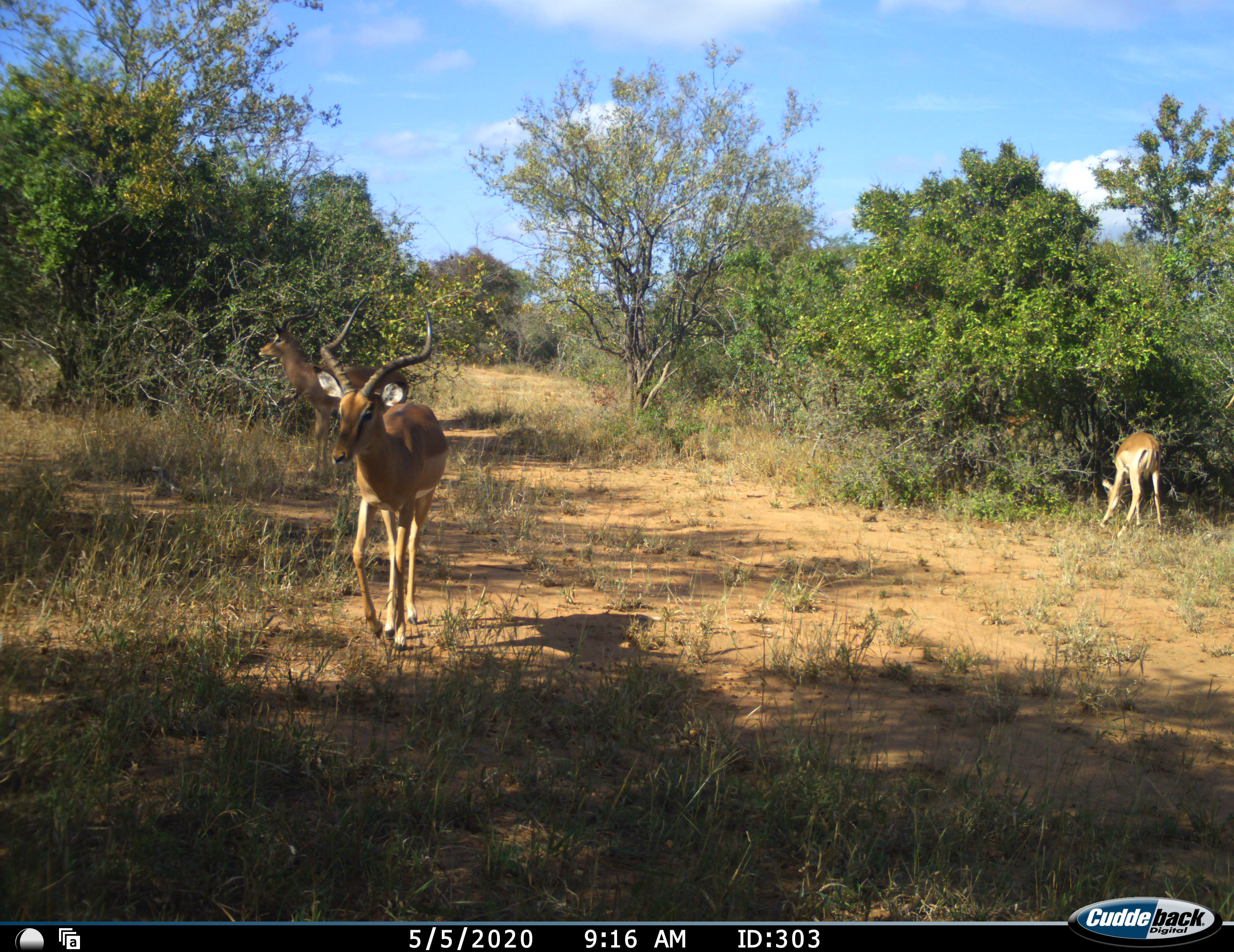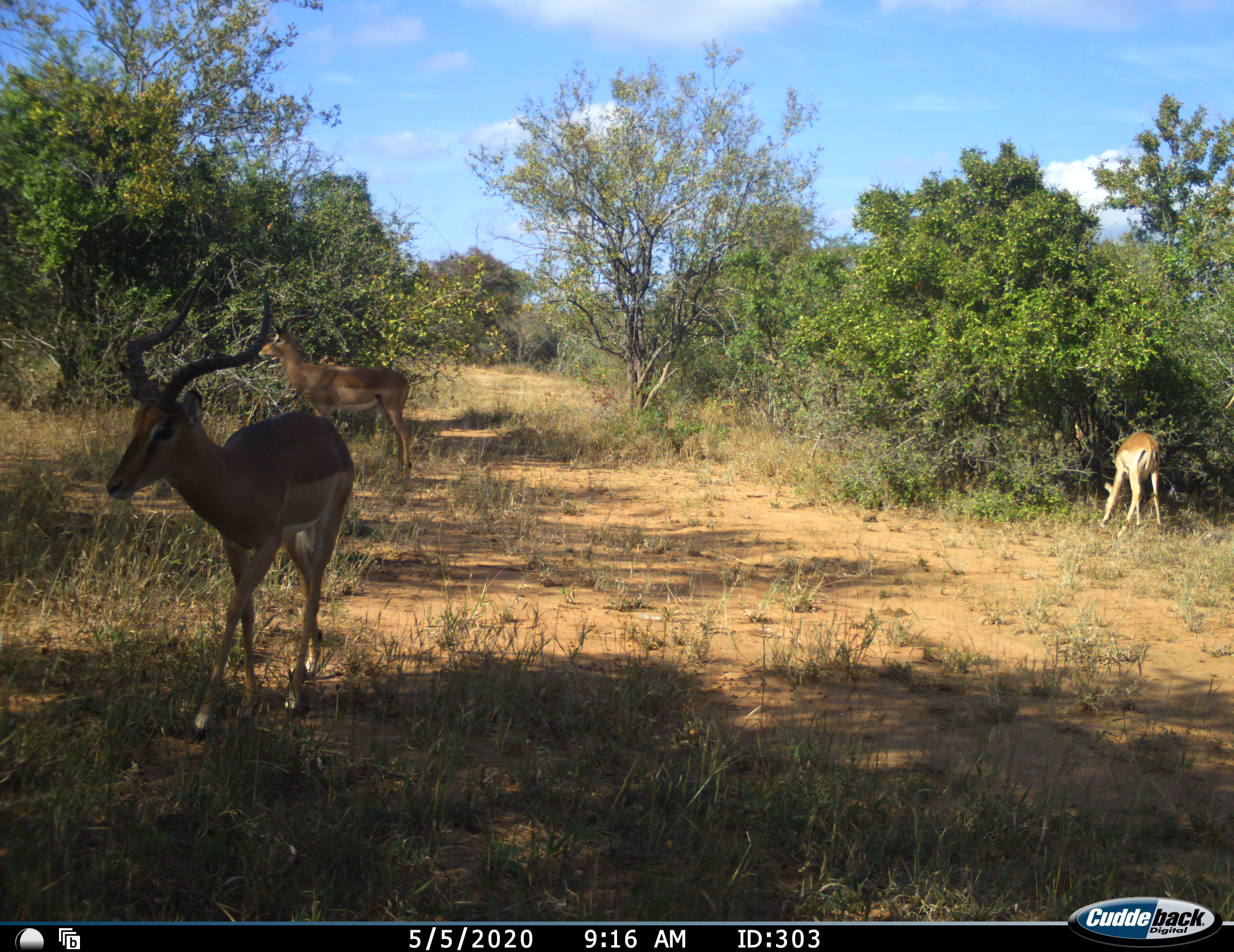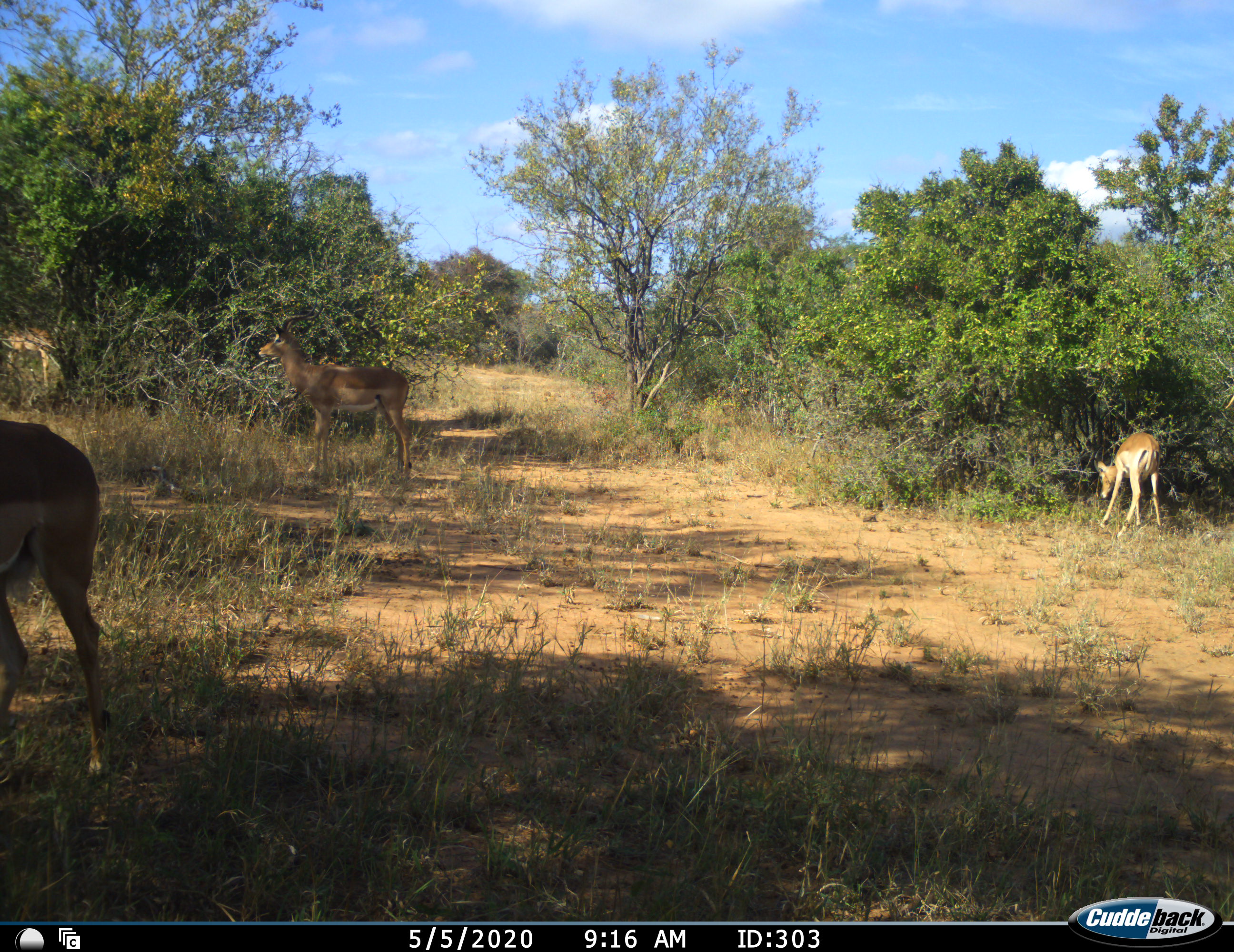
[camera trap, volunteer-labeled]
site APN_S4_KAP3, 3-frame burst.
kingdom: Animalia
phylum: Chordata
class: Mammalia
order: Artiodactyla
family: Bovidae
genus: Aepyceros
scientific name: Aepyceros melampus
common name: impala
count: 3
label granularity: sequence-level